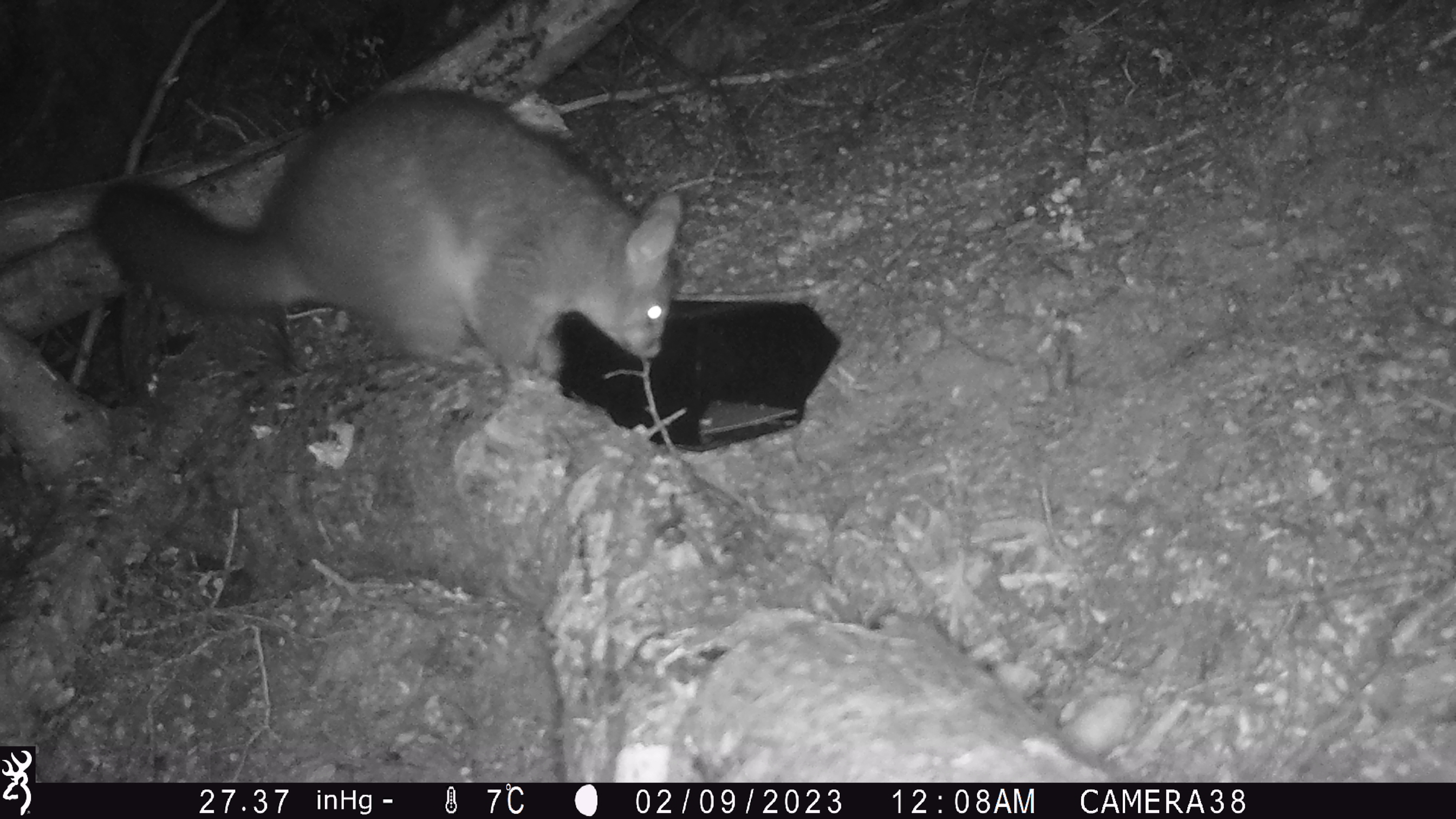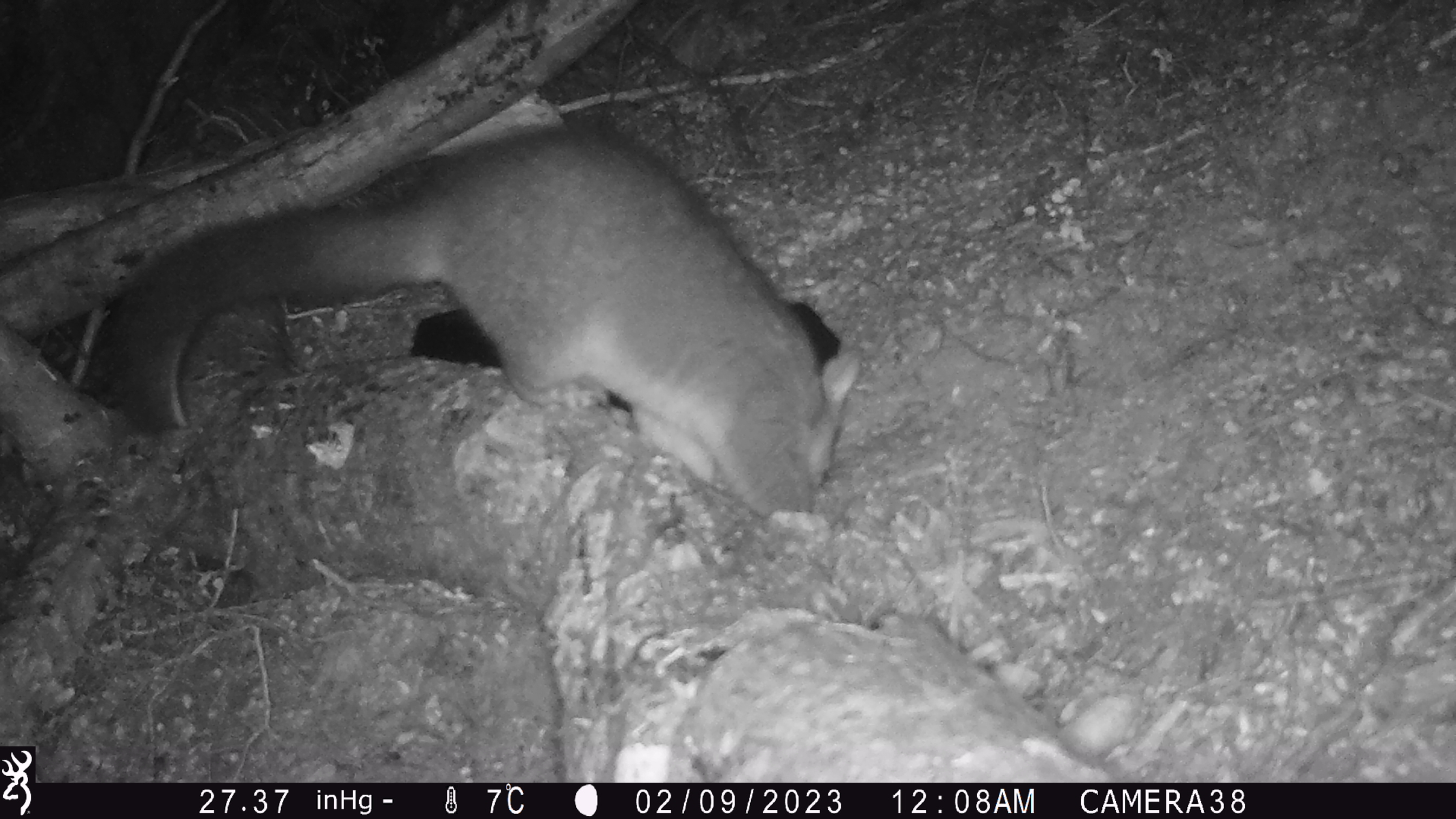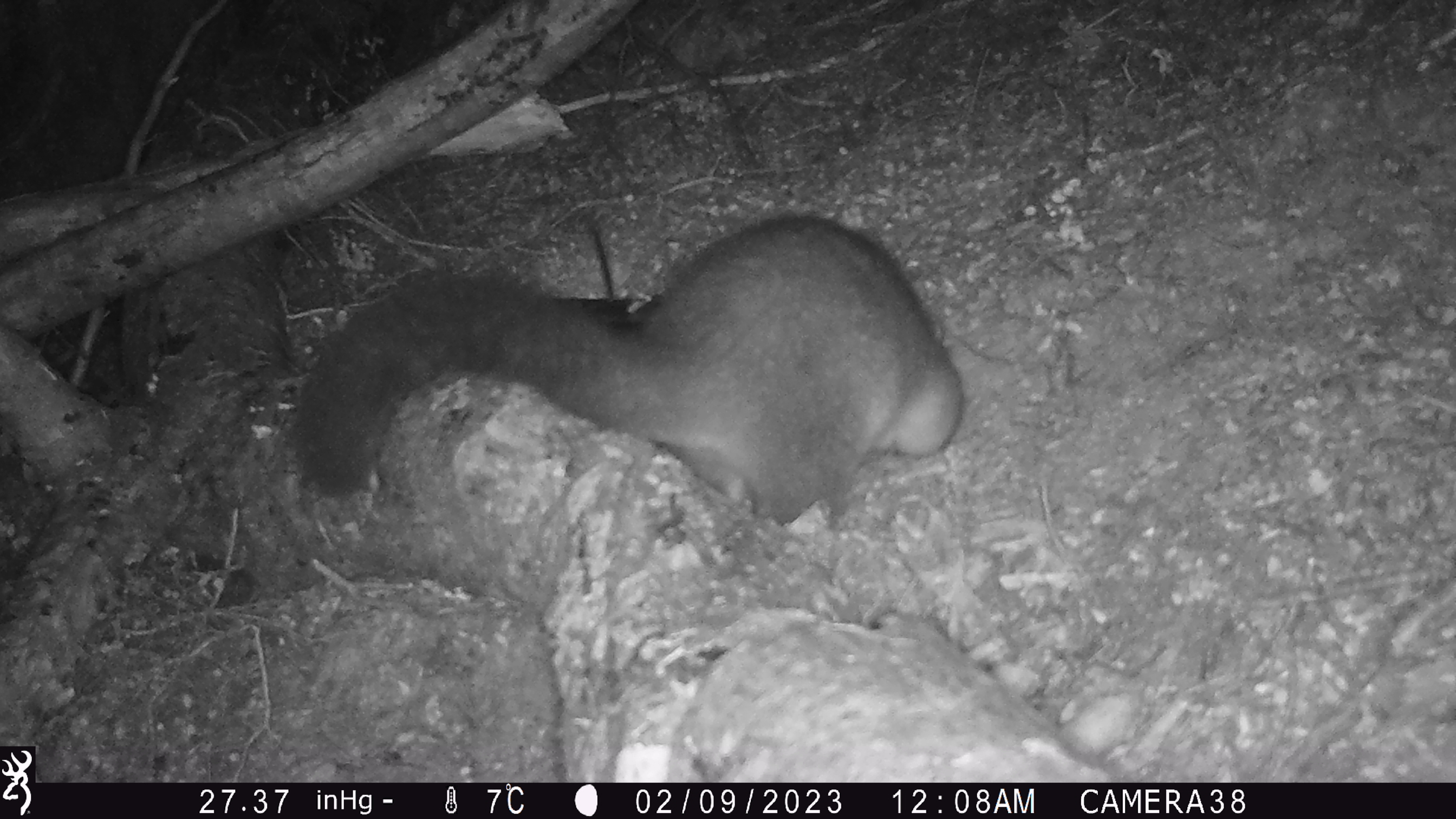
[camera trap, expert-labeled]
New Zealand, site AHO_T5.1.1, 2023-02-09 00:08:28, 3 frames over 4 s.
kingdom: Animalia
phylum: Chordata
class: Mammalia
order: Carnivora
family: Mustelidae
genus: Mustela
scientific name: Mustela erminea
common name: stoat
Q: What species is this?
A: Stoat (Mustela erminea).